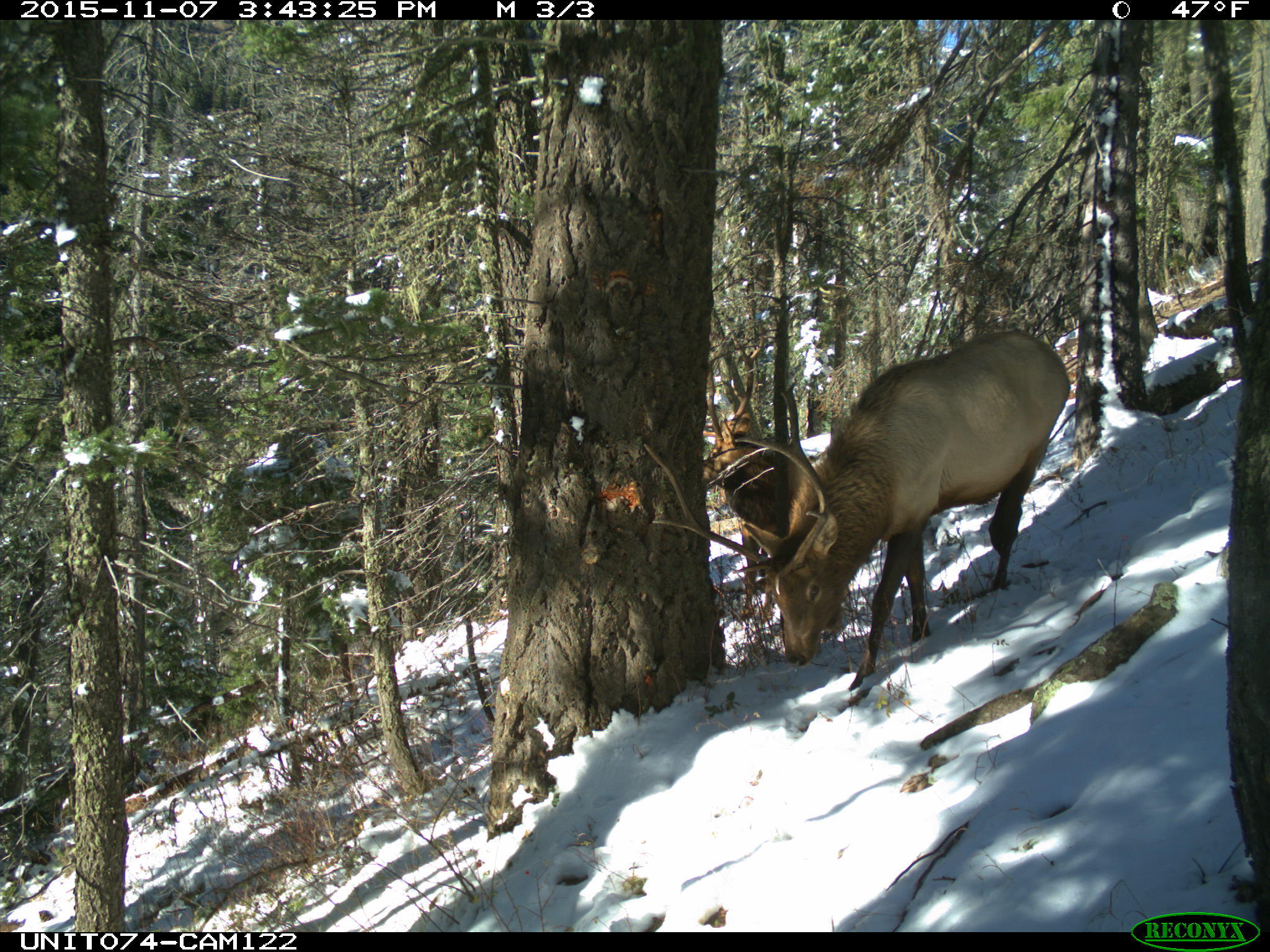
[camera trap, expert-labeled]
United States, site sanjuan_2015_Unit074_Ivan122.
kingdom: Animalia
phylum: Chordata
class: Mammalia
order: Artiodactyla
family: Cervidae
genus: Cervus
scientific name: Cervus elaphus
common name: red deer